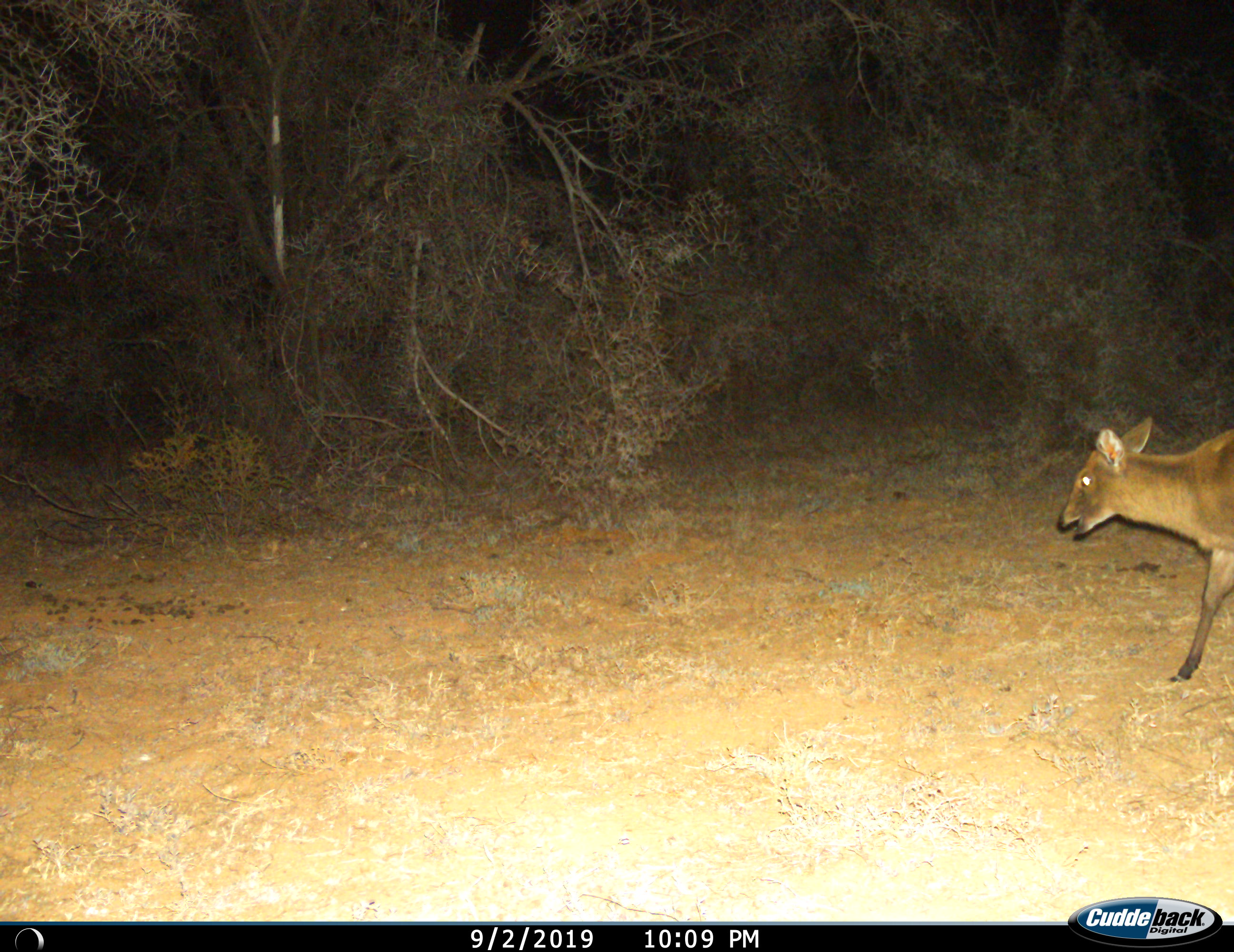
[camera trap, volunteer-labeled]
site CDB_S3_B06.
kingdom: Animalia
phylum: Chordata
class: Mammalia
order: Artiodactyla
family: Bovidae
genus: Sylvicapra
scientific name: Sylvicapra grimmia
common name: common duiker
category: duikercommongrey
Duikercommongrey (common duiker) (Sylvicapra grimmia), count 1. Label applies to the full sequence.